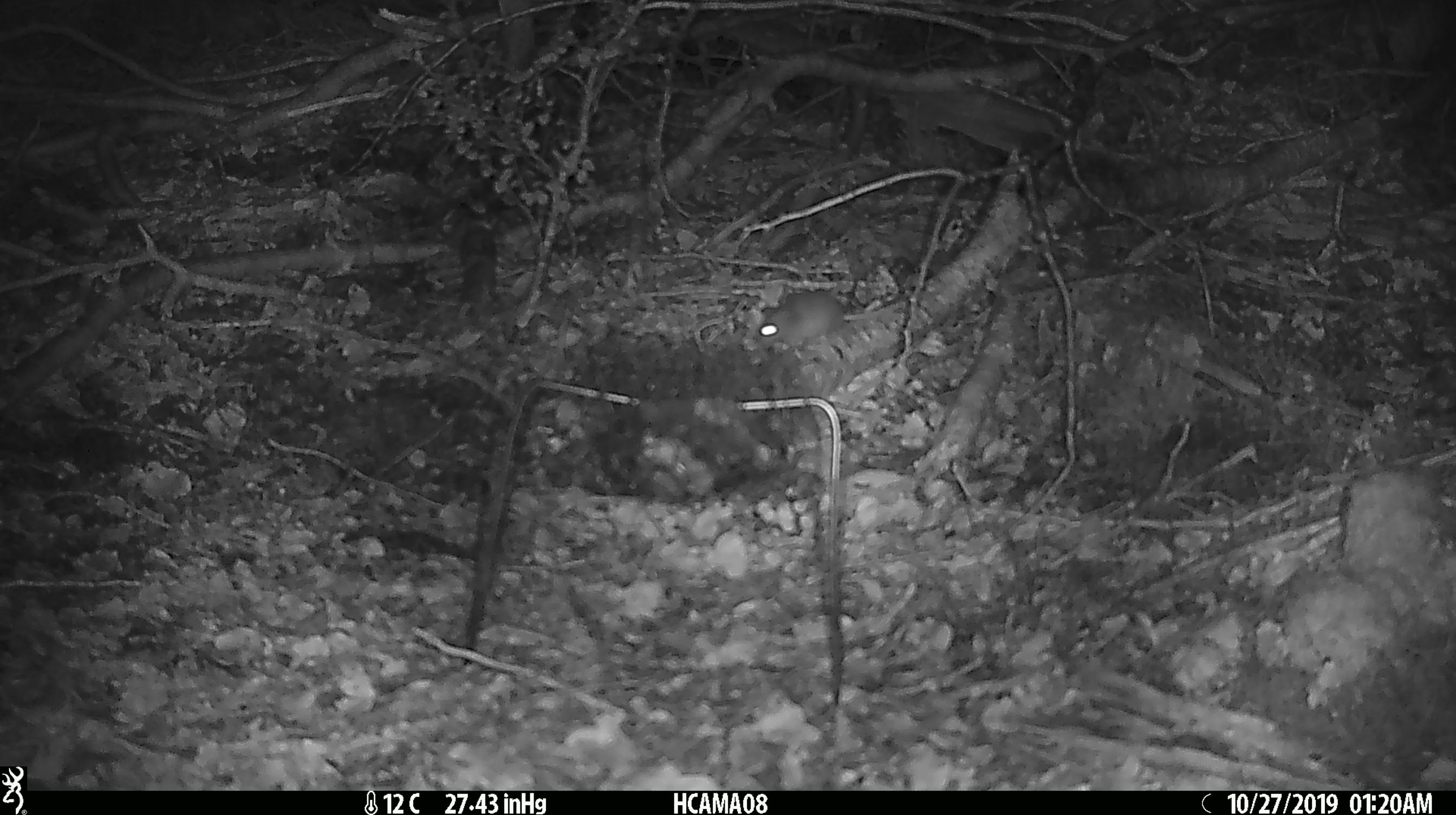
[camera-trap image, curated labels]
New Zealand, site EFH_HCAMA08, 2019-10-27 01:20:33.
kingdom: Animalia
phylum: Chordata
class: Mammalia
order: Rodentia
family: Muridae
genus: Mus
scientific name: Mus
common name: mouse